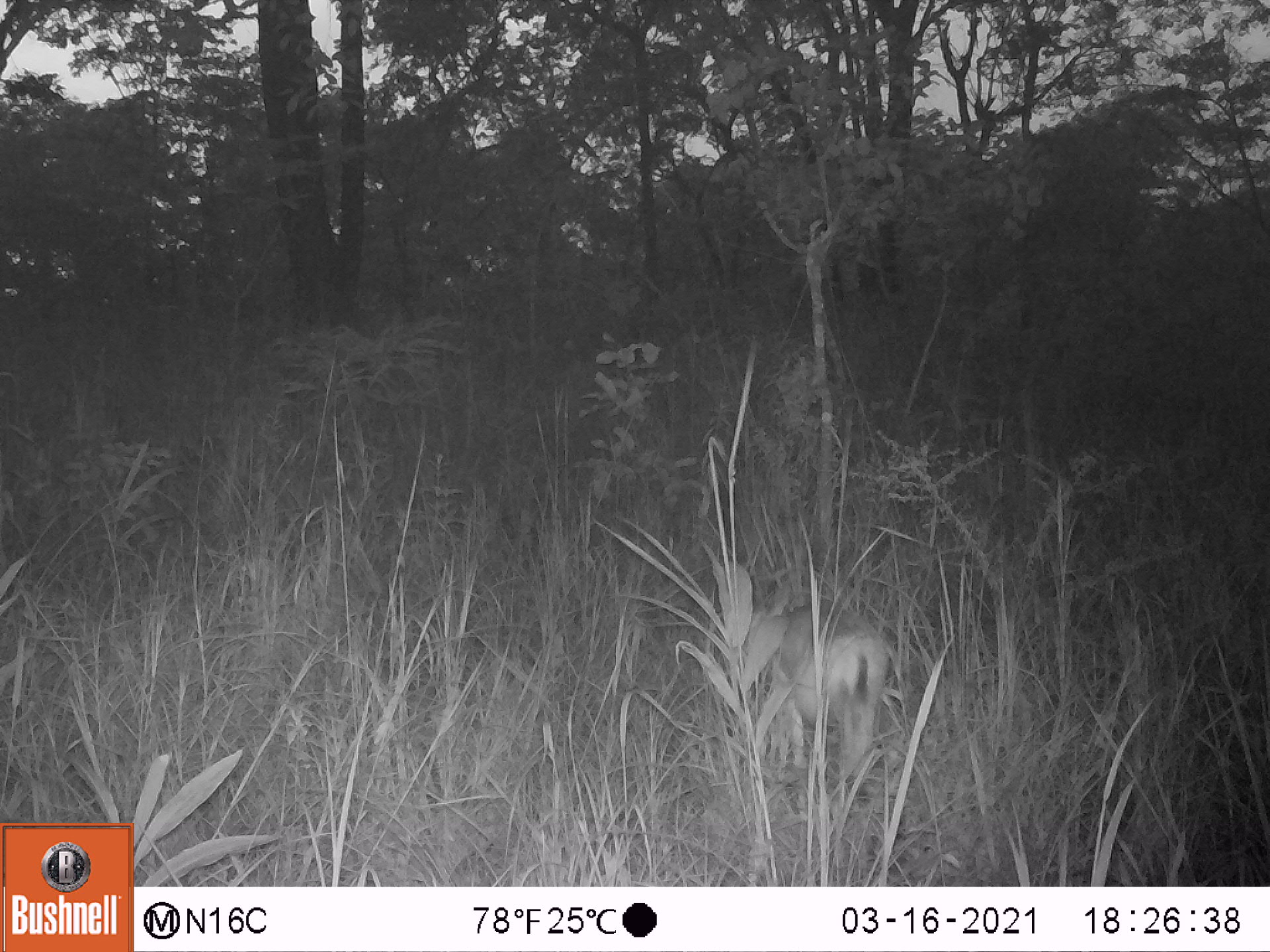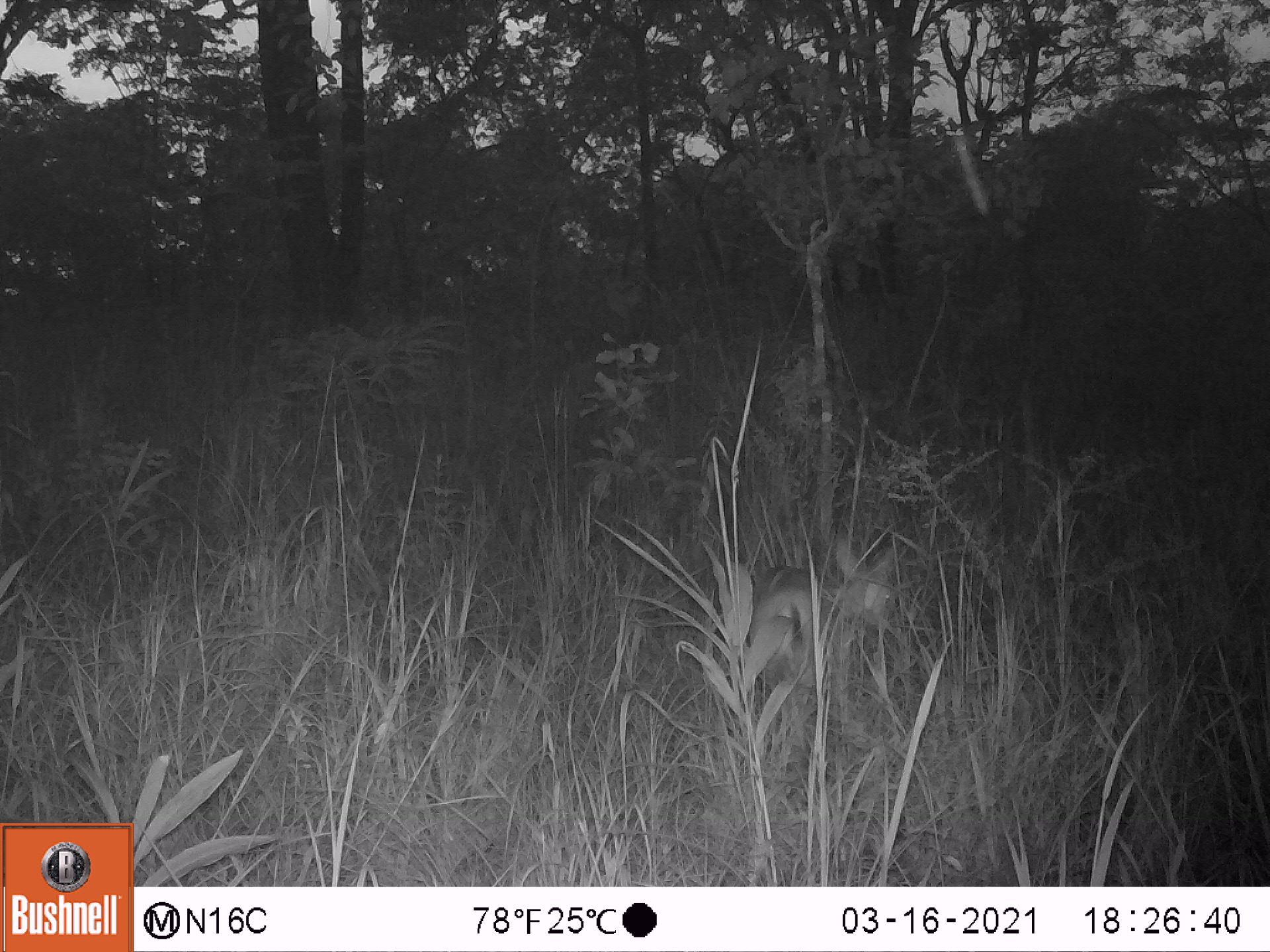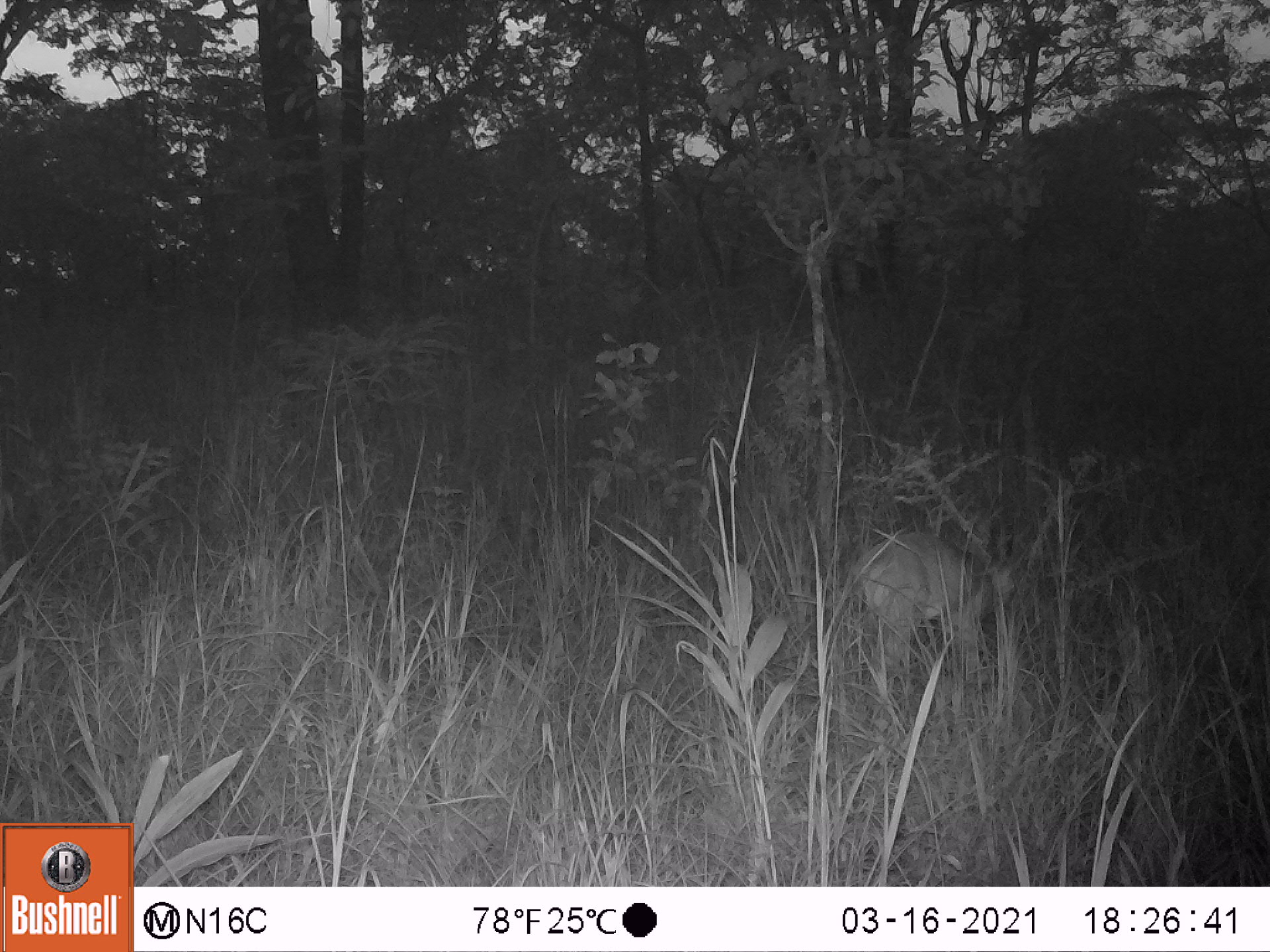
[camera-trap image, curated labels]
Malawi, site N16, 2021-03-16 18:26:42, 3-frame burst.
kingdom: Animalia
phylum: Chordata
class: Mammalia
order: Artiodactyla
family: Bovidae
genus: Sylvicapra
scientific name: Sylvicapra grimmia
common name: common duiker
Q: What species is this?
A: Common duiker (Sylvicapra grimmia).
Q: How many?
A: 1.